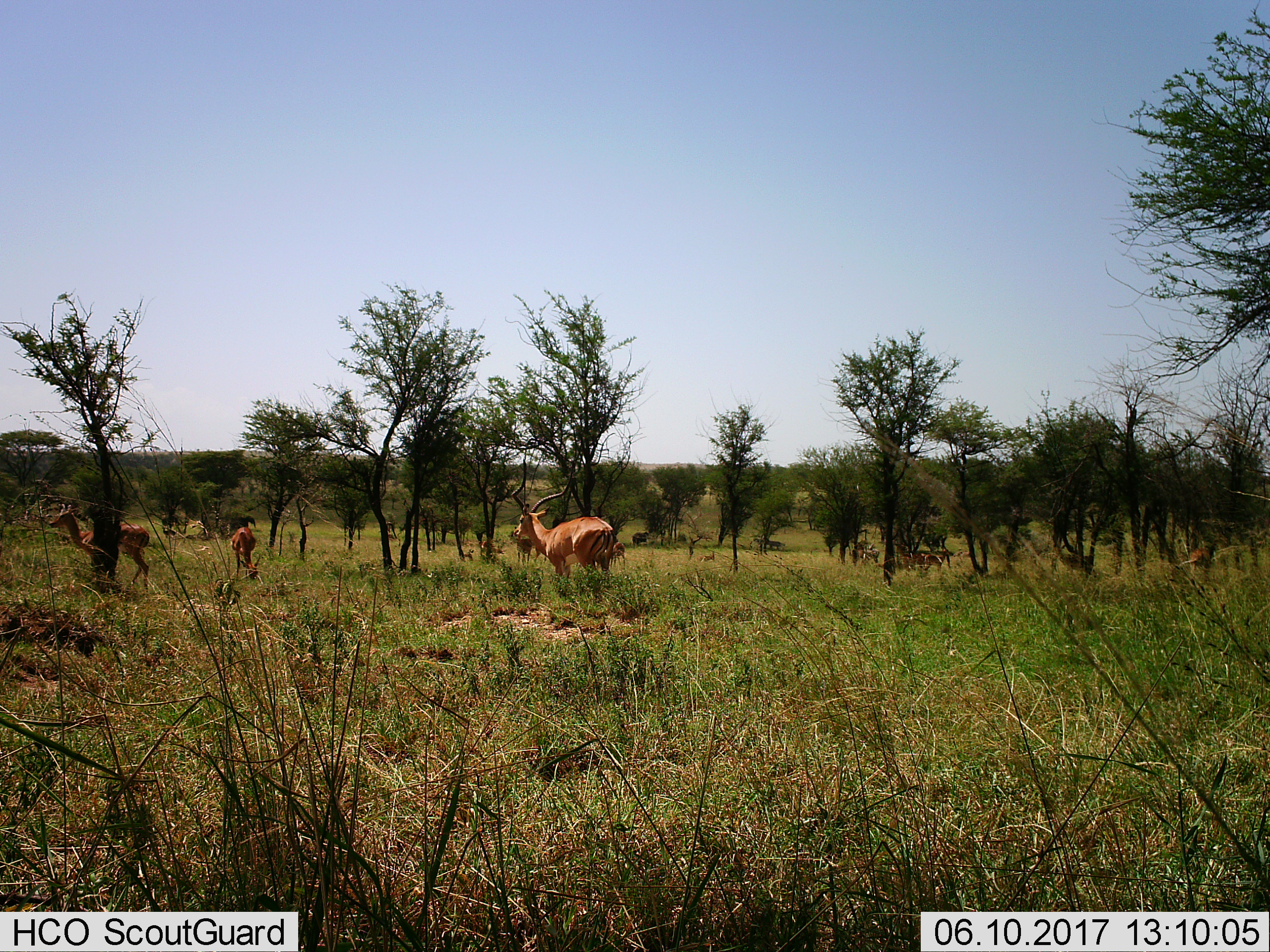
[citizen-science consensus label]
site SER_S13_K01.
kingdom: Animalia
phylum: Chordata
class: Mammalia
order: Artiodactyla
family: Bovidae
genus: Aepyceros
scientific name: Aepyceros melampus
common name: impala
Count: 4.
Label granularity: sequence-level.